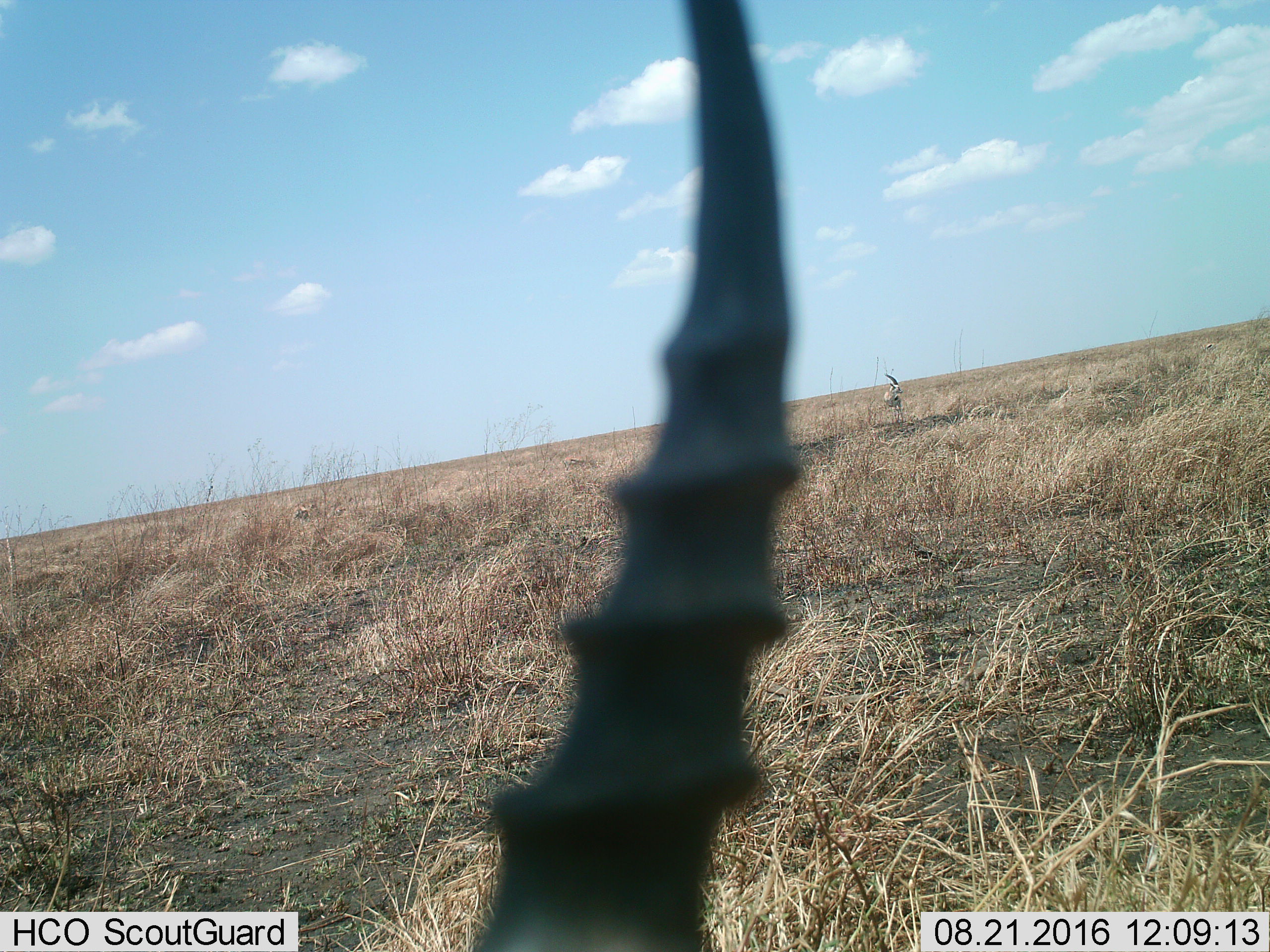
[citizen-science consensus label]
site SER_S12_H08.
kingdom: Animalia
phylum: Chordata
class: Mammalia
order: Artiodactyla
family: Bovidae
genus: Eudorcas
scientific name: Eudorcas thomsonii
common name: thomson's gazelle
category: gazellethomsons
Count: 2.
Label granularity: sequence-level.